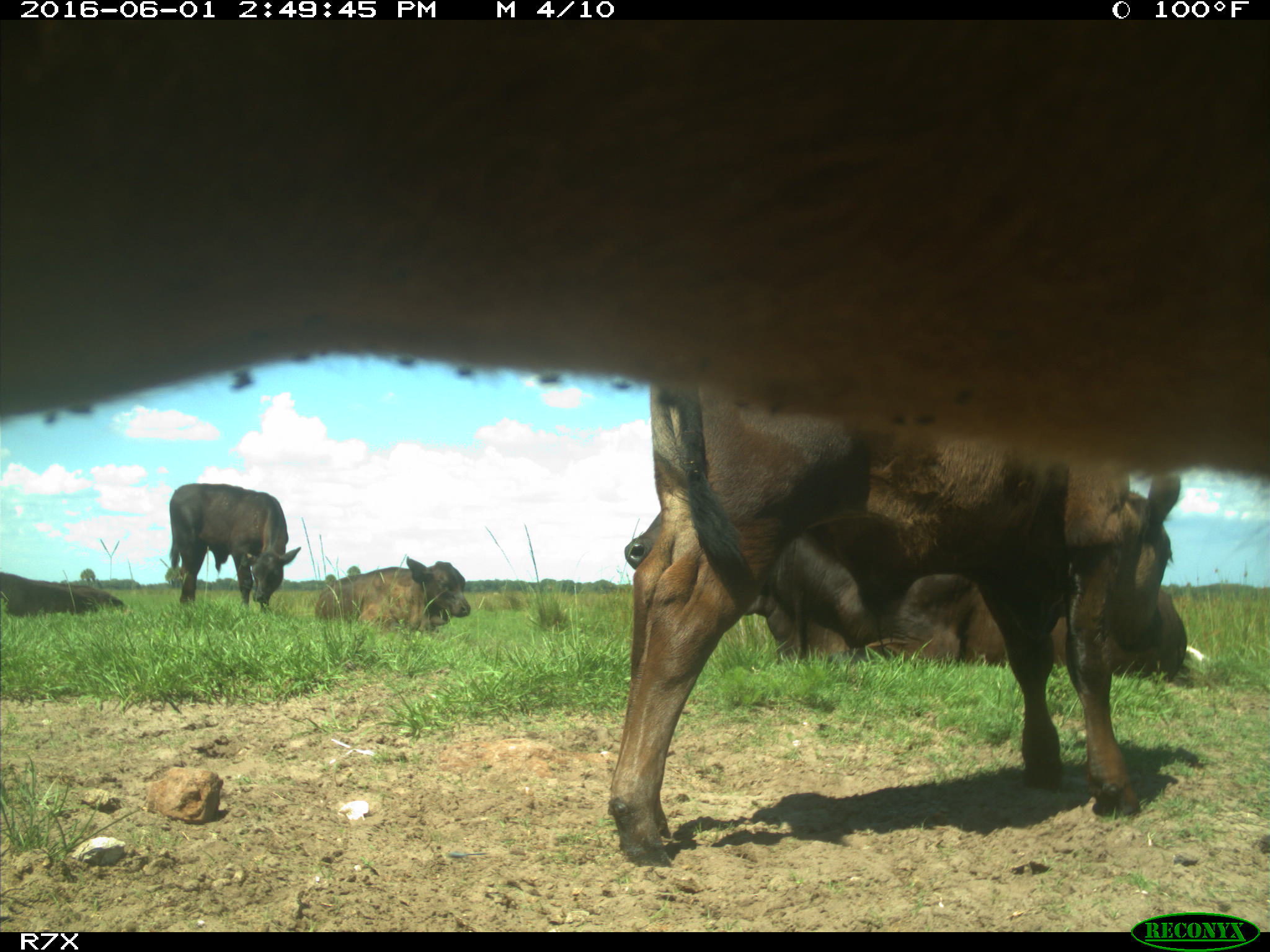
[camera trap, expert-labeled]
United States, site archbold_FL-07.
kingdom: Animalia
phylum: Chordata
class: Mammalia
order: Artiodactyla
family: Bovidae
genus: Bos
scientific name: Bos taurus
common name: domestic cow